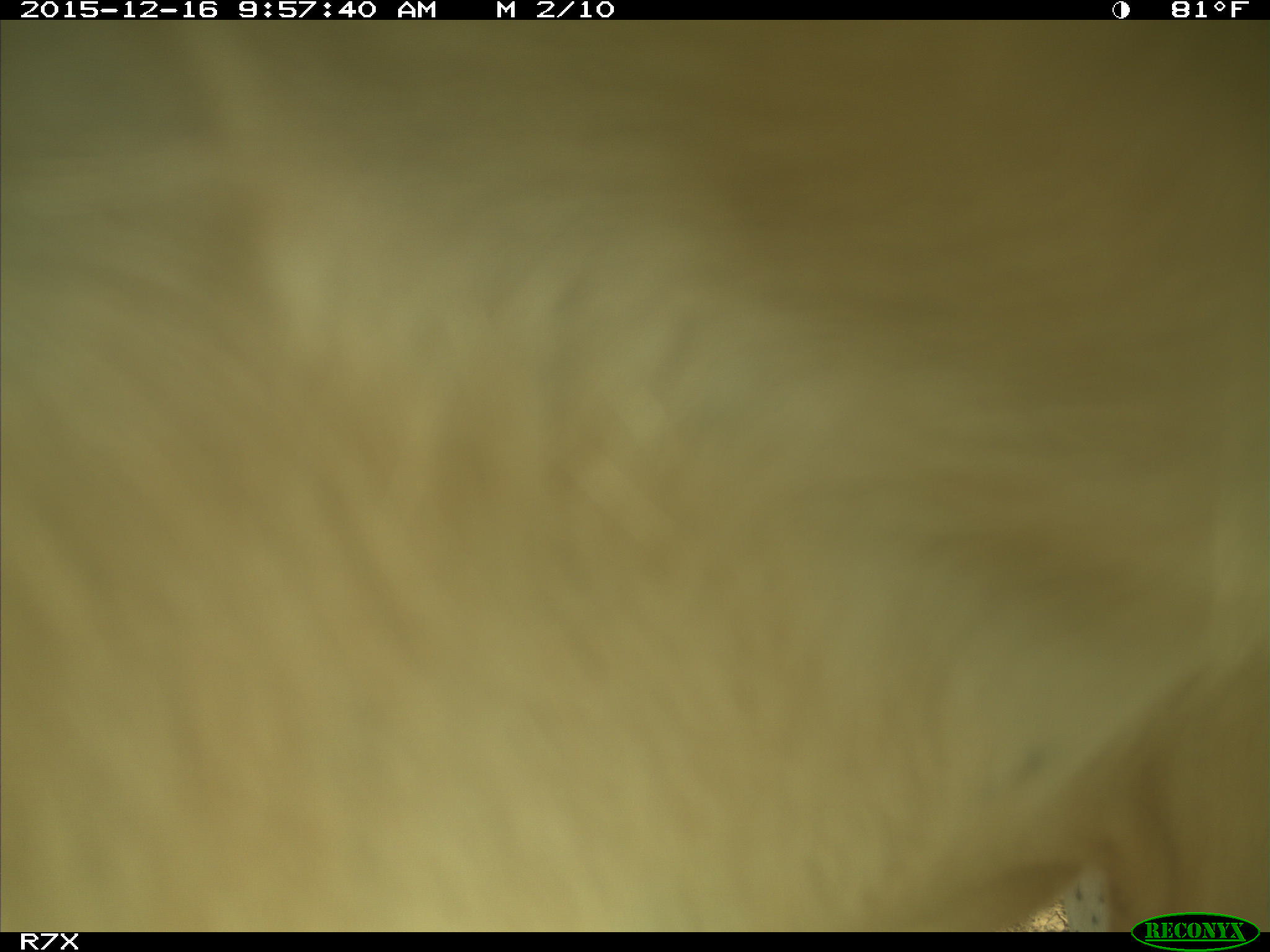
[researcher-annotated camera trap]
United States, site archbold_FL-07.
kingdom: Animalia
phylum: Chordata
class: Mammalia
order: Artiodactyla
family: Bovidae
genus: Bos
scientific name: Bos taurus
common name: domestic cow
Bos taurus (domestic cow).